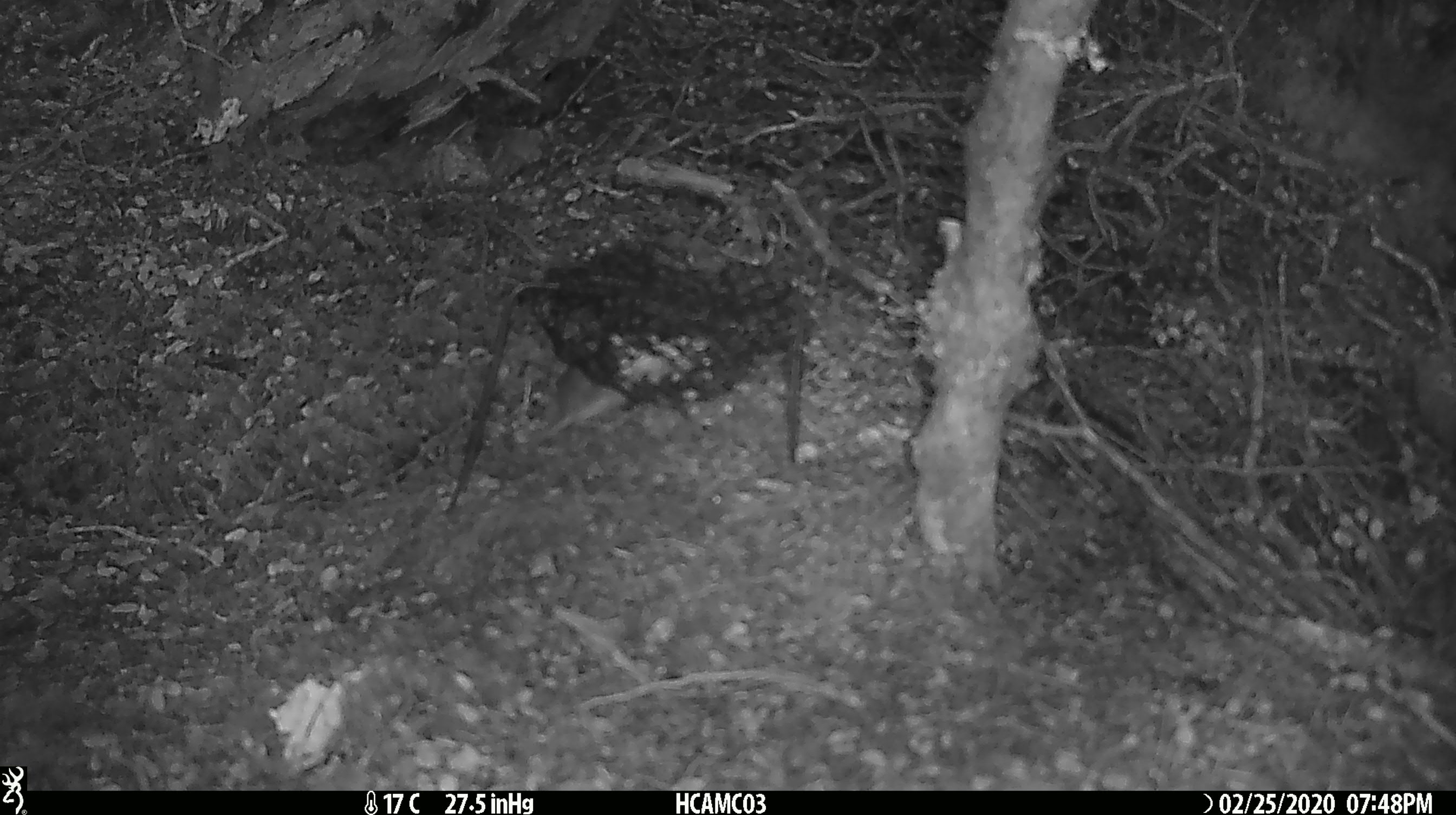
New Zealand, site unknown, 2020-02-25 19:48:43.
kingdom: Animalia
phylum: Chordata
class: Mammalia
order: Rodentia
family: Muridae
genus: Mus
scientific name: Mus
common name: mouse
Mouse (Mus).